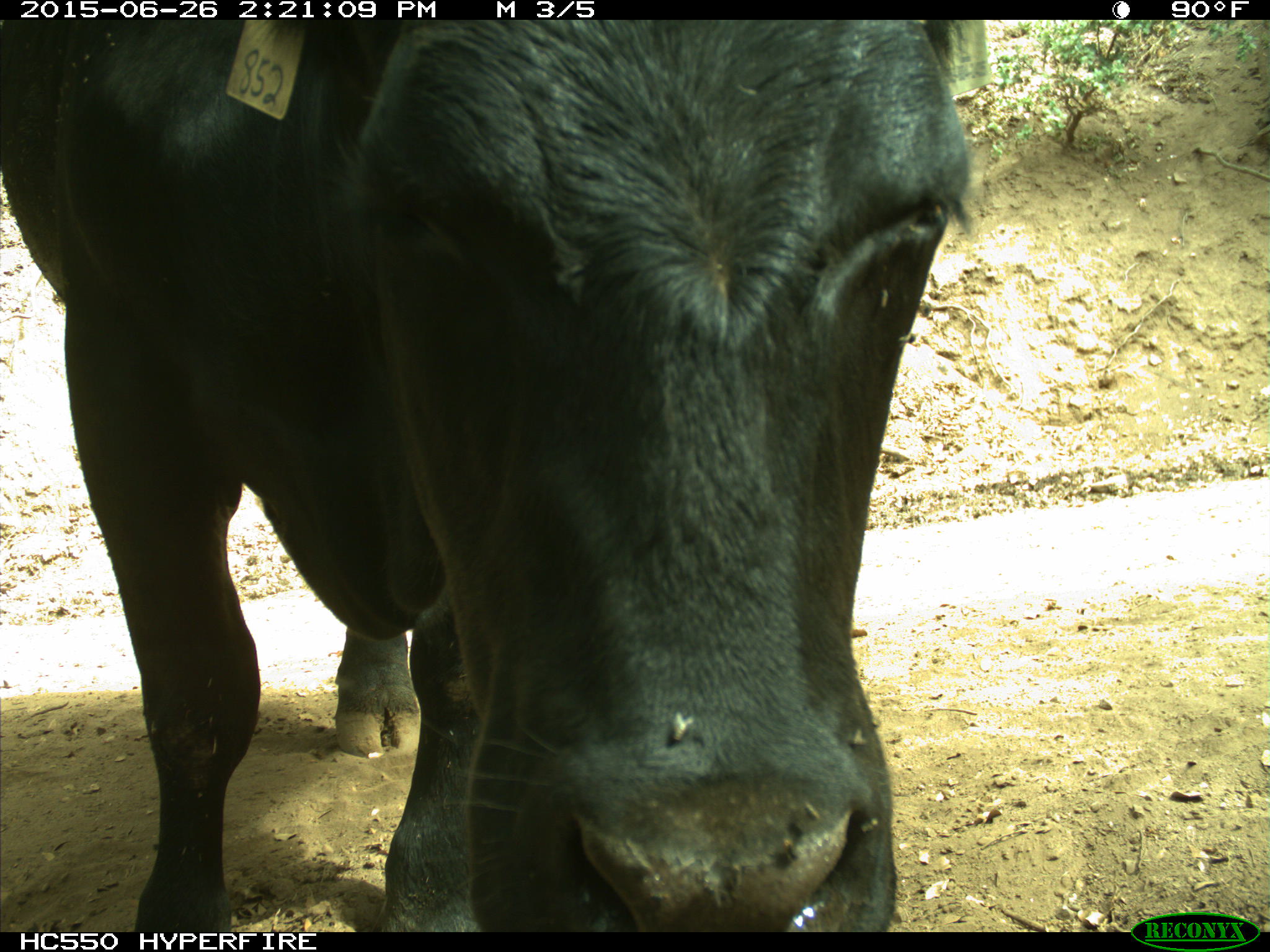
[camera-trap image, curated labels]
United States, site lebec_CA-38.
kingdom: Animalia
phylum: Chordata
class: Mammalia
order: Artiodactyla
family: Bovidae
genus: Bos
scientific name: Bos taurus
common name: domestic cow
Bos taurus (domestic cow).